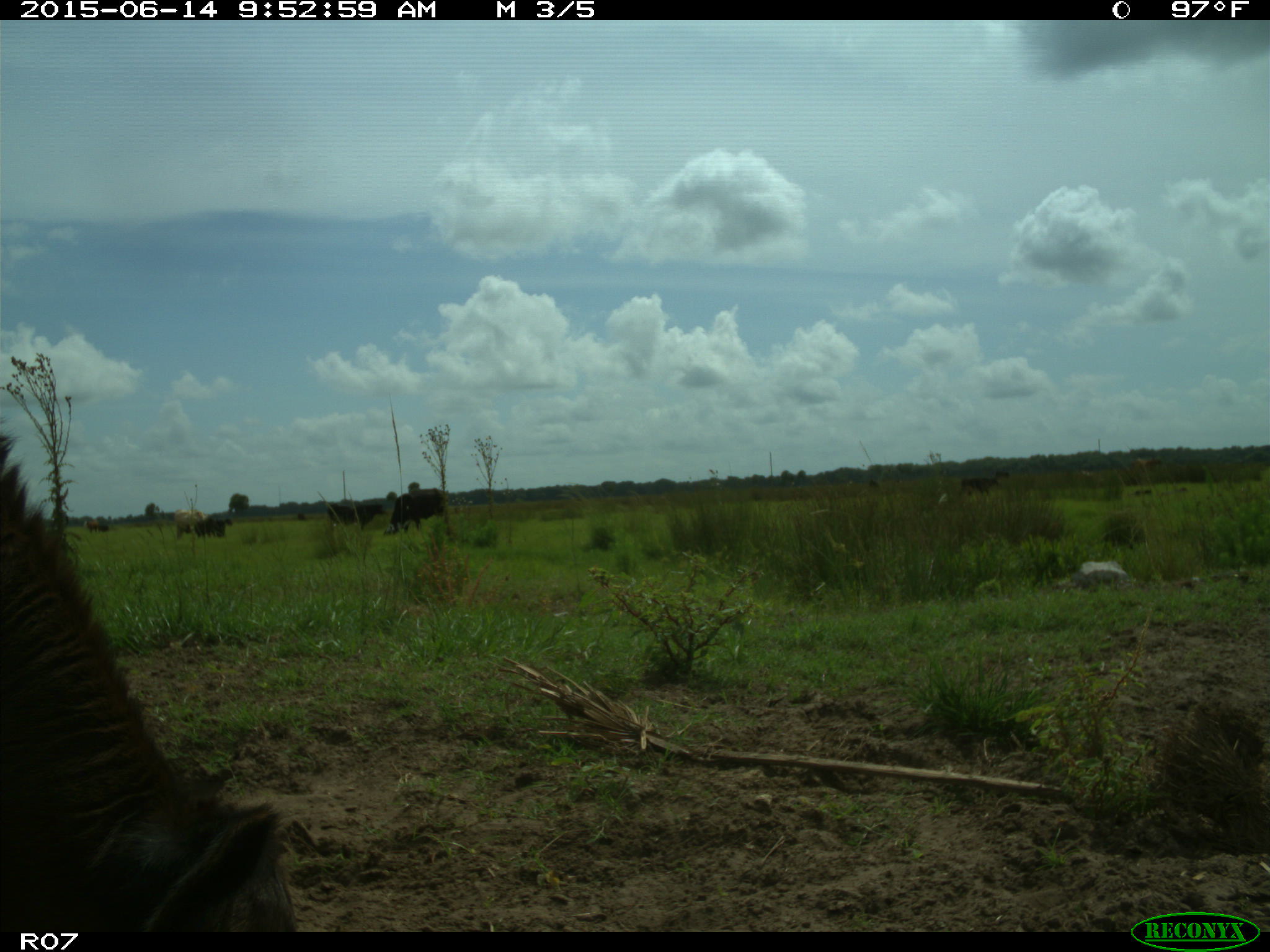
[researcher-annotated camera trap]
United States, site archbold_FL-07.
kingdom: Animalia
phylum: Chordata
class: Mammalia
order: Artiodactyla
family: Bovidae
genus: Bos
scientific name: Bos taurus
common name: domestic cow